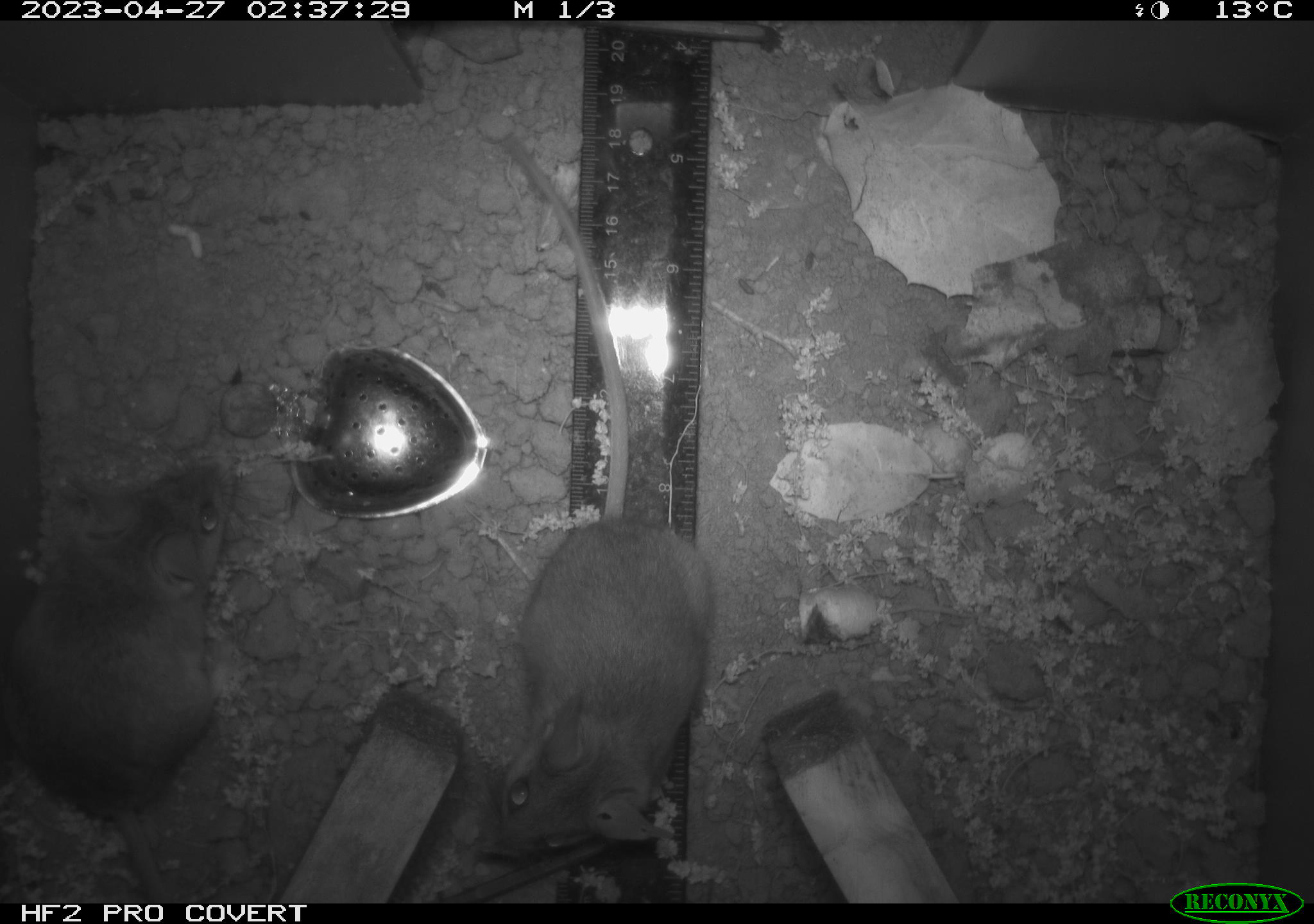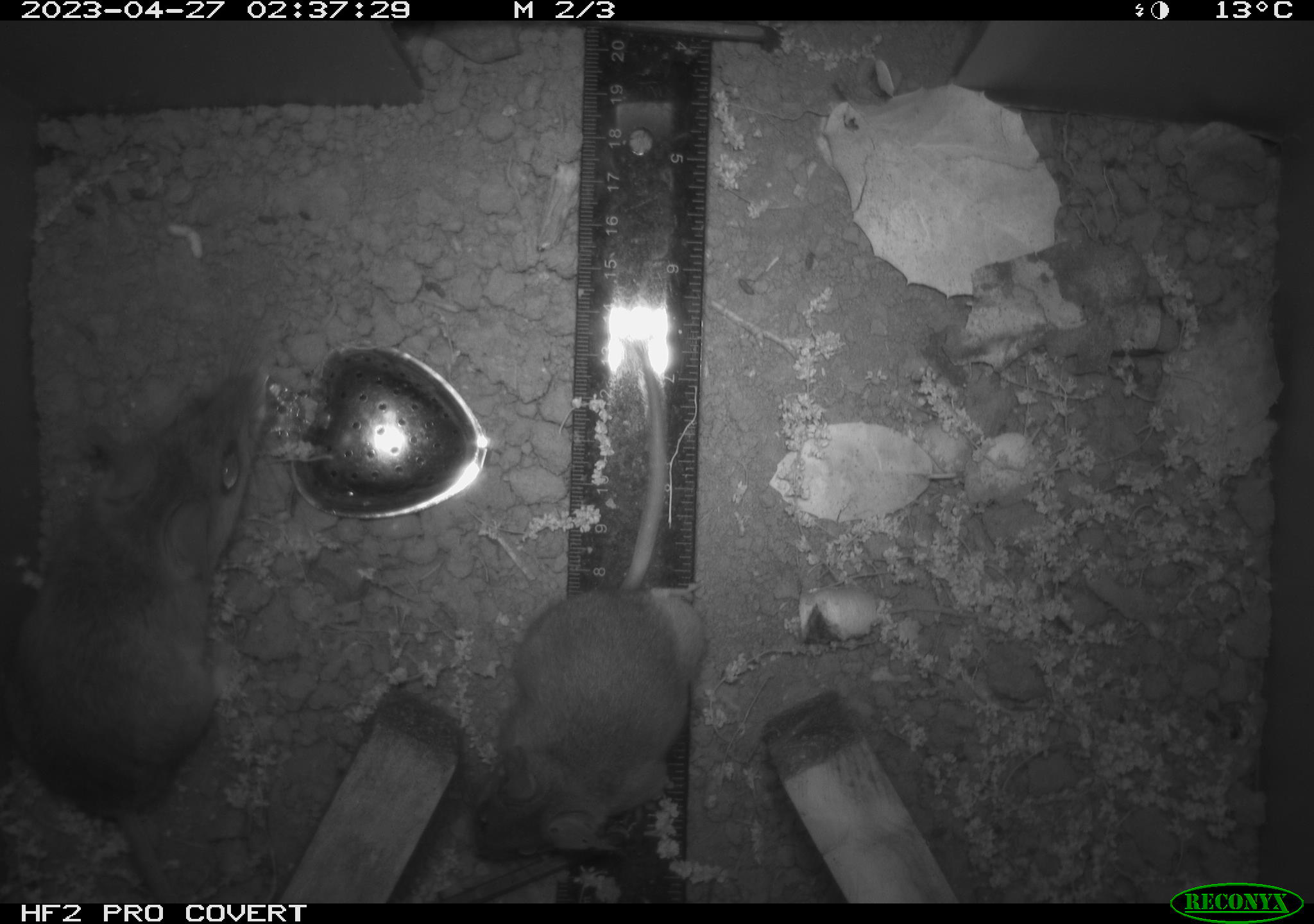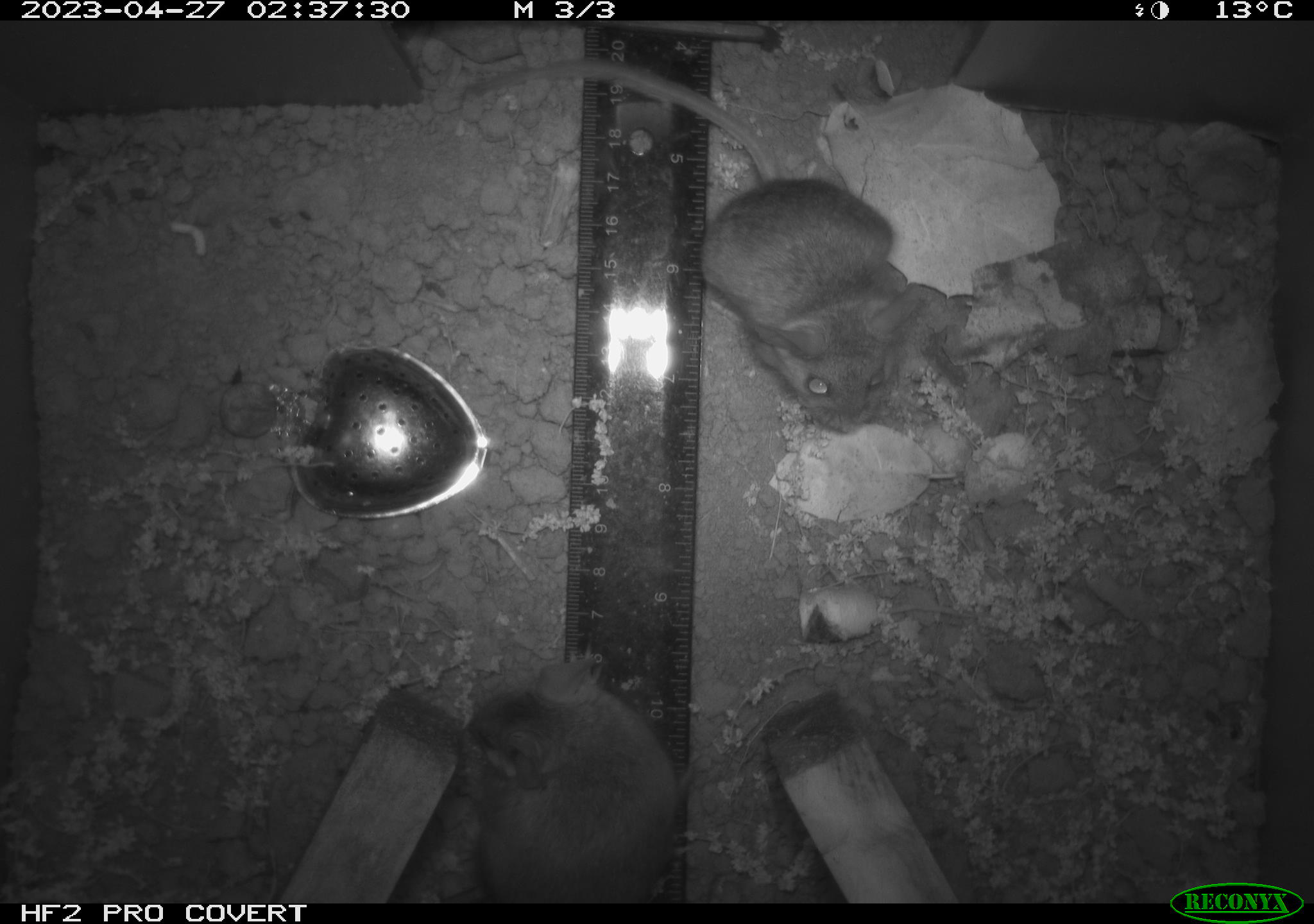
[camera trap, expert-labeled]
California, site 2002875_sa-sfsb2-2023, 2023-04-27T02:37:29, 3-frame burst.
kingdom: Animalia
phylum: Chordata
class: Mammalia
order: Rodentia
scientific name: Rodentia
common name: mouse species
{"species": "mouse species (Rodentia)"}